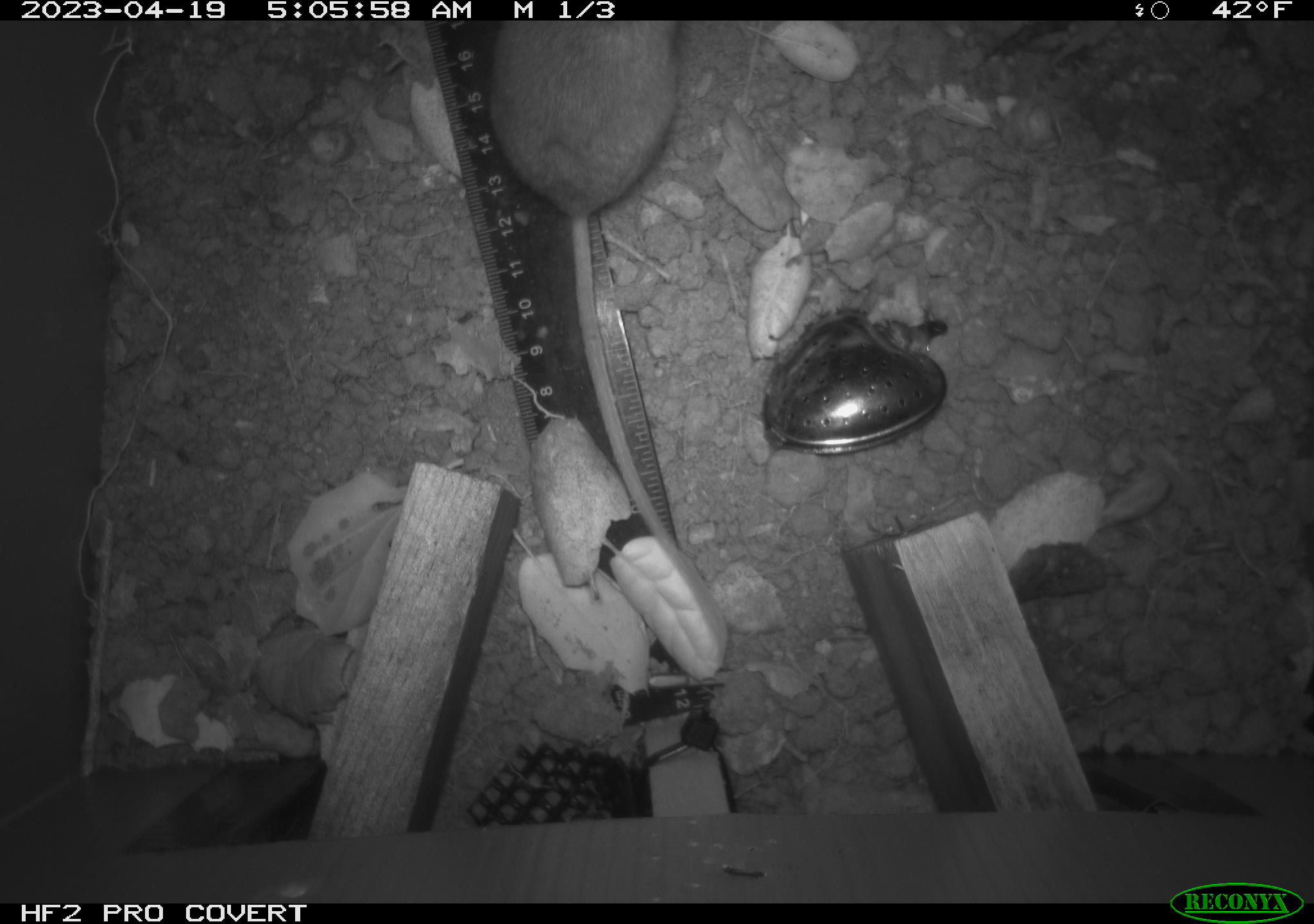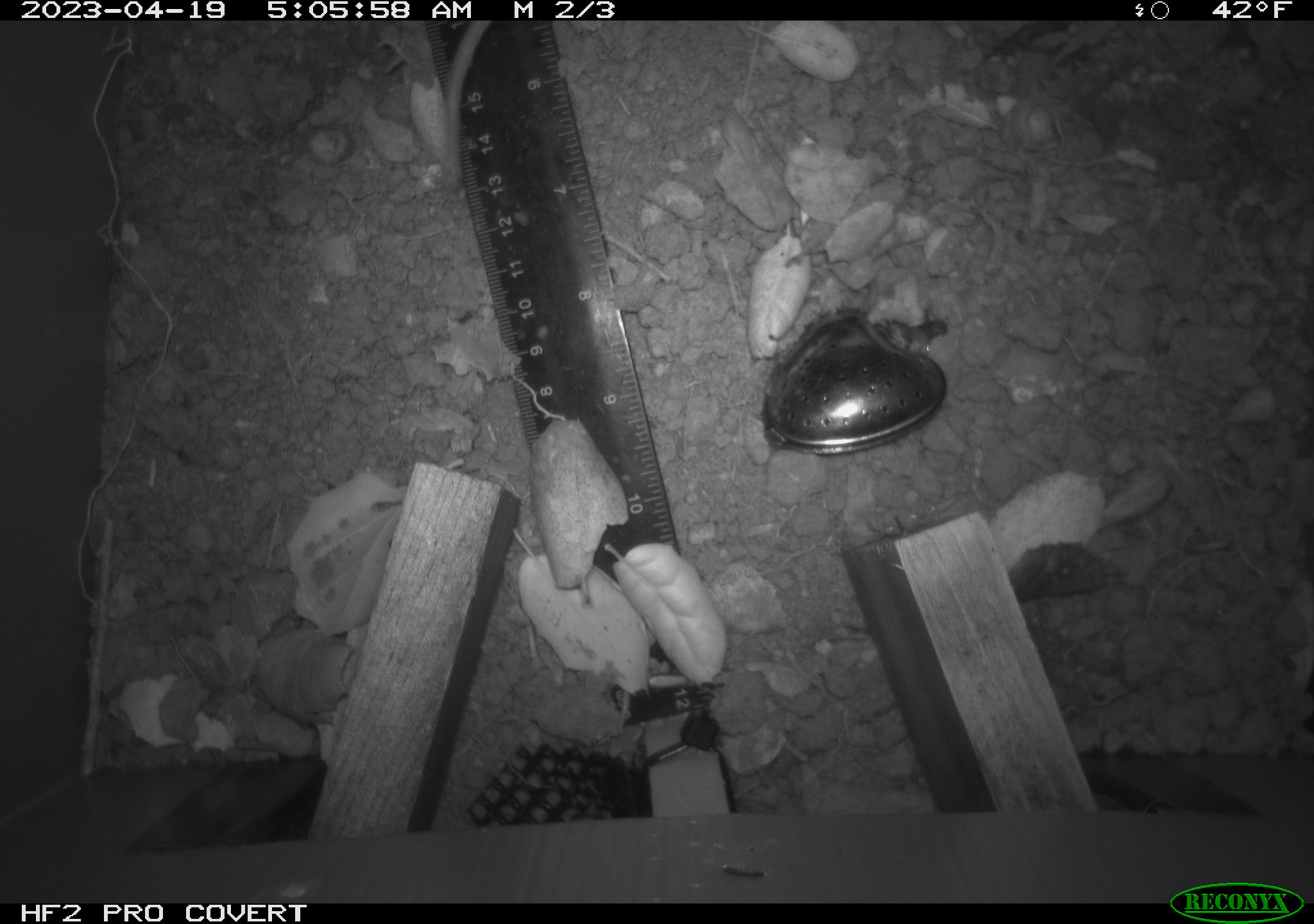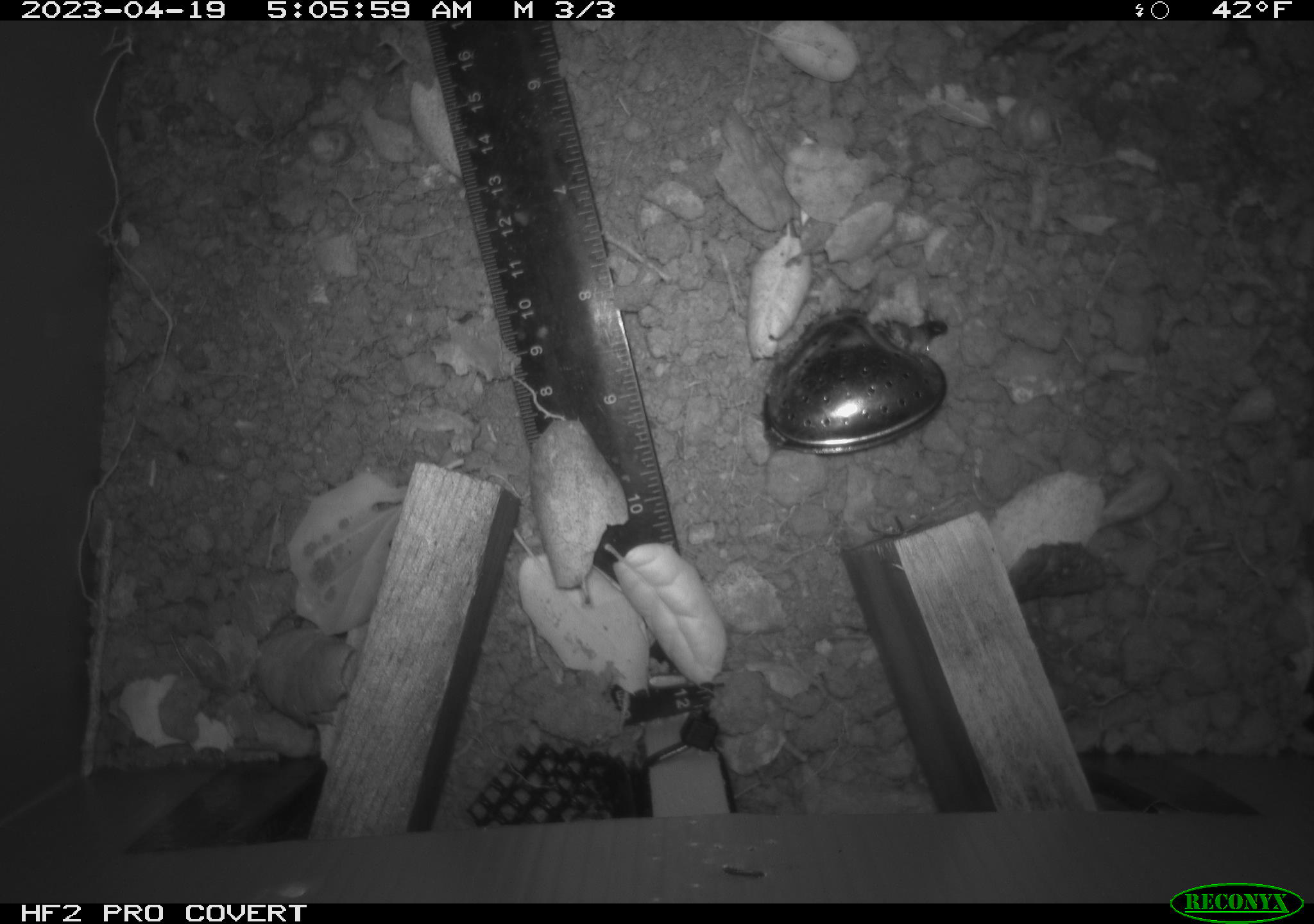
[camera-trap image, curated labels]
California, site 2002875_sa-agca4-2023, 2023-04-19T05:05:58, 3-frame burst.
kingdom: Animalia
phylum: Chordata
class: Mammalia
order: Rodentia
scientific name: Rodentia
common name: mouse species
Mouse species (Rodentia).